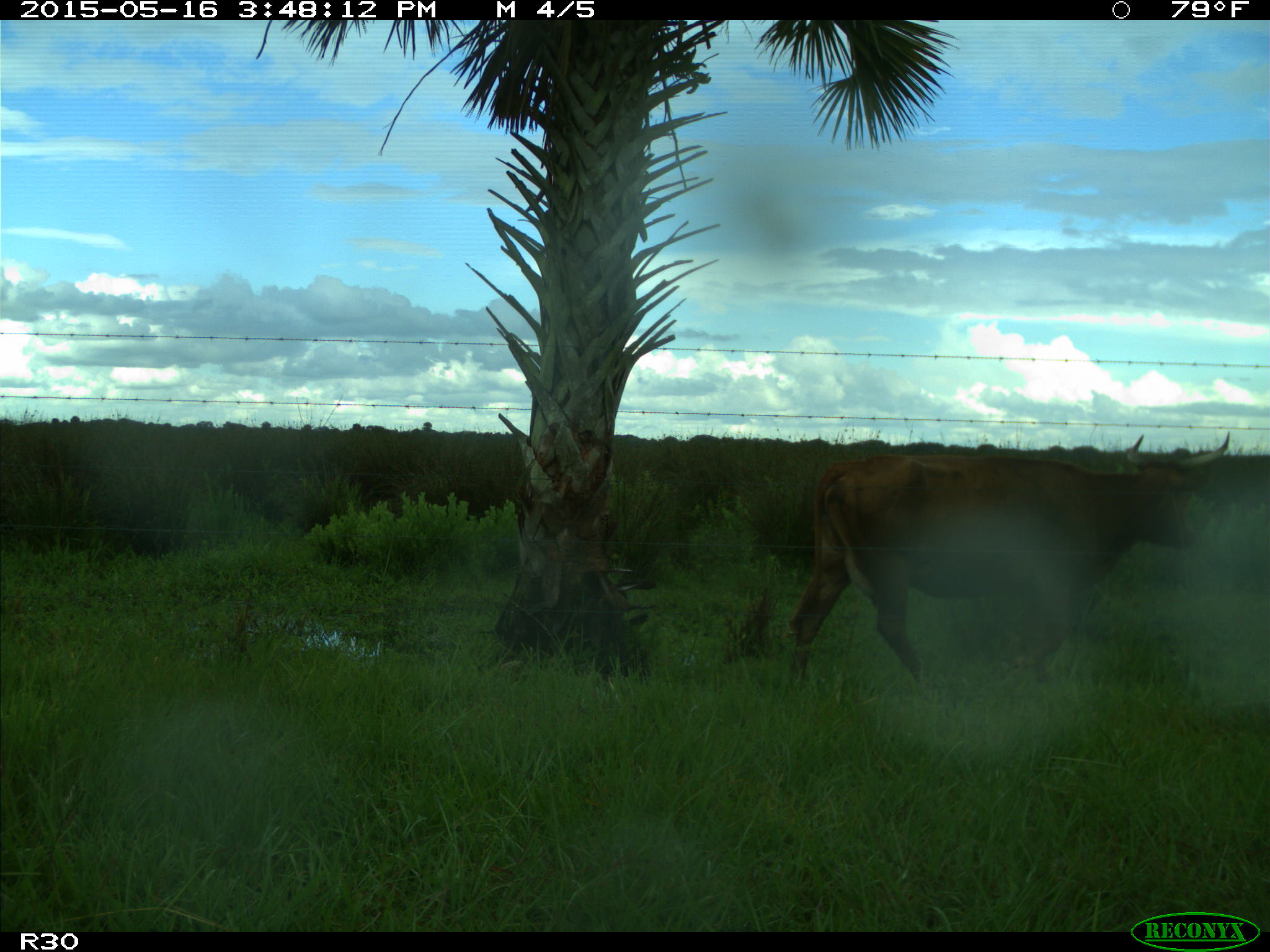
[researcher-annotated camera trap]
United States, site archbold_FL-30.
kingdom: Animalia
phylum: Chordata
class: Mammalia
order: Artiodactyla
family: Bovidae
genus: Bos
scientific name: Bos taurus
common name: domestic cow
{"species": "Bos taurus (domestic cow)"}